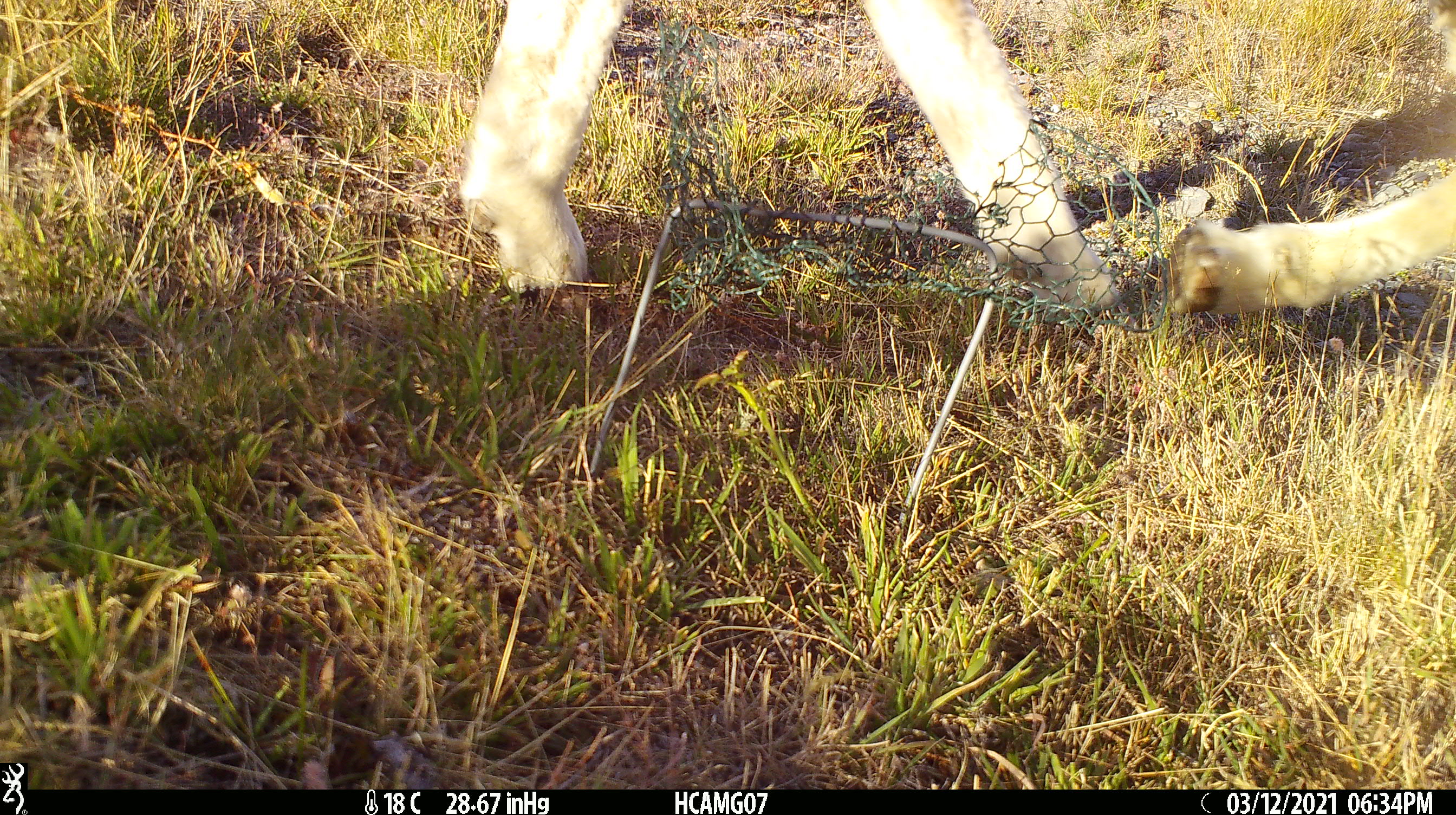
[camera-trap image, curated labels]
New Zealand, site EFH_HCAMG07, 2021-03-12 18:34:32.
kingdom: Animalia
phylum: Chordata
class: Mammalia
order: Artiodactyla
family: Bovidae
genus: Ovis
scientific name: Ovis aries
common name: domestic sheep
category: sheep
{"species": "sheep (domestic sheep) (Ovis aries)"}